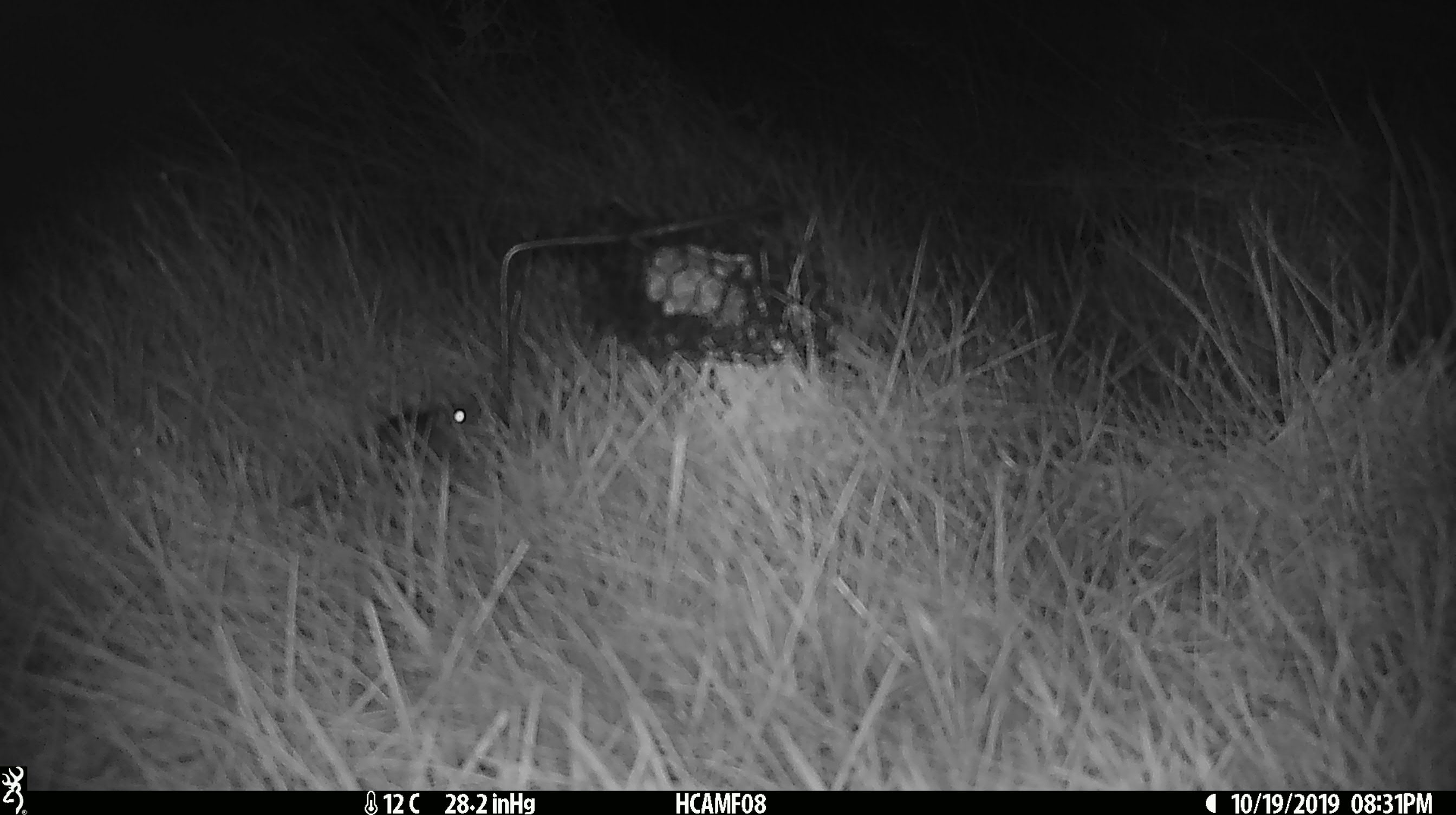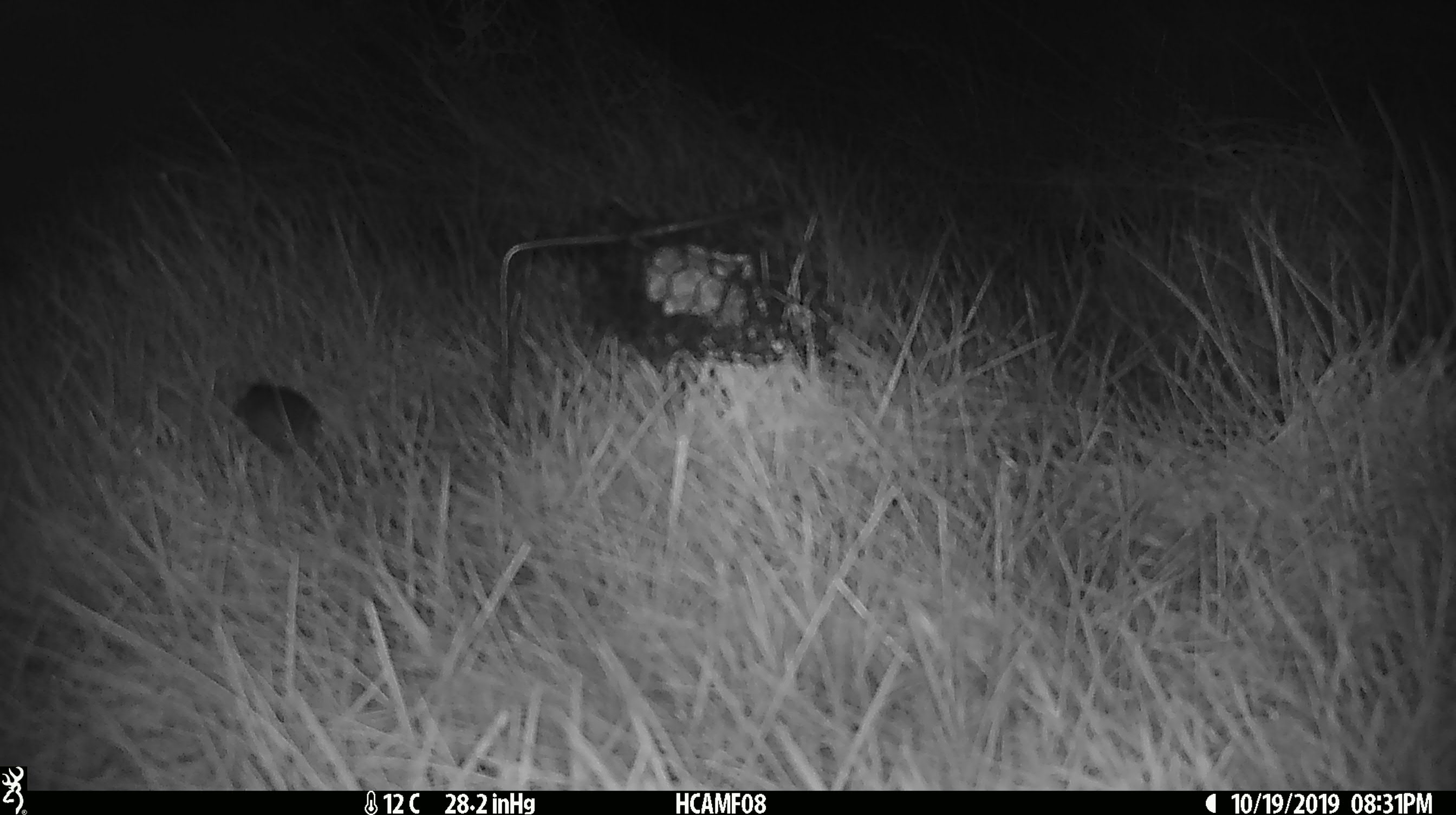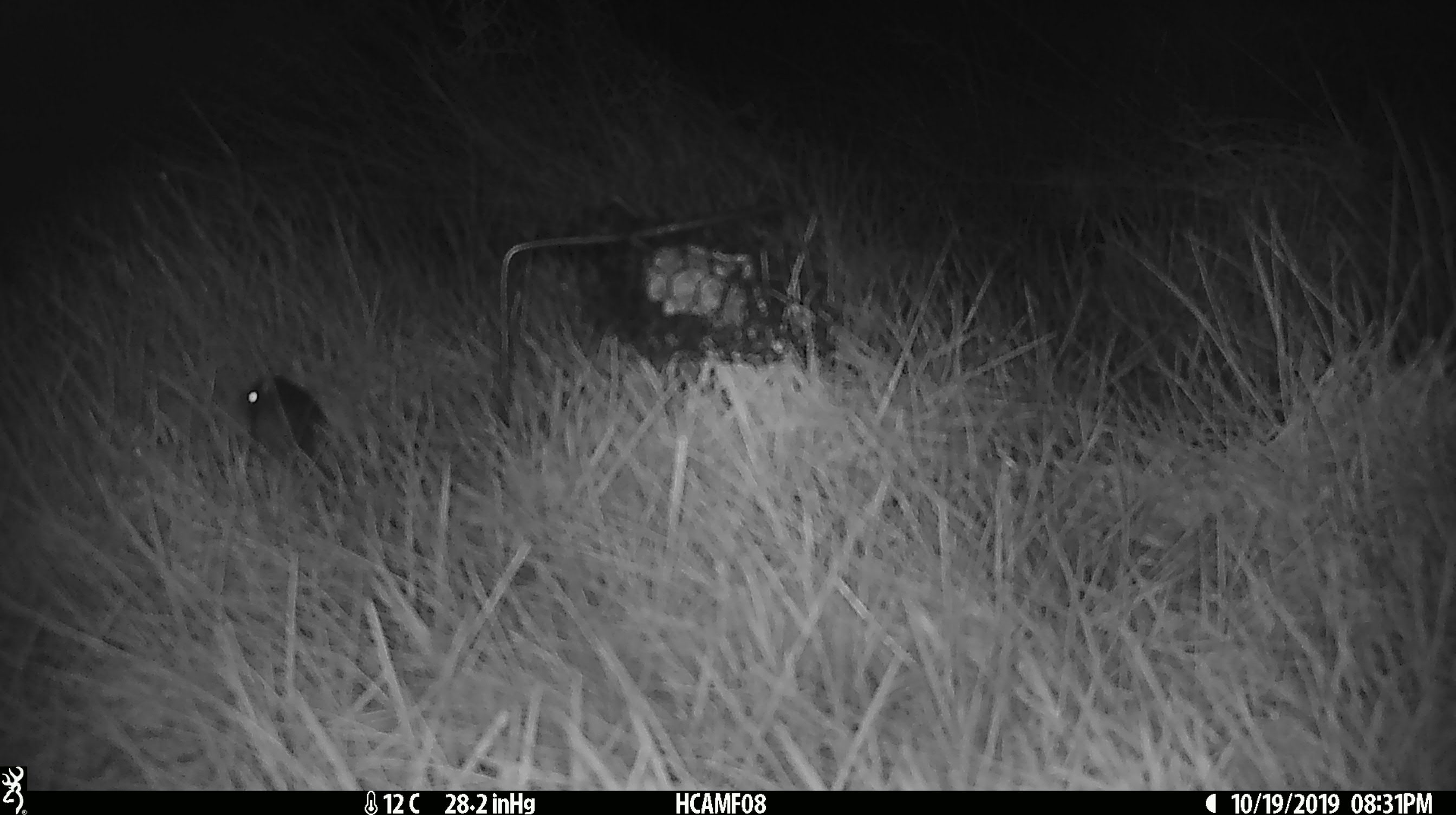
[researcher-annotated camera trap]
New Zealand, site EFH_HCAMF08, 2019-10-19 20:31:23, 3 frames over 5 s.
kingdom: Animalia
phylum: Chordata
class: Mammalia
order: Rodentia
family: Muridae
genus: Mus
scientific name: Mus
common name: mouse